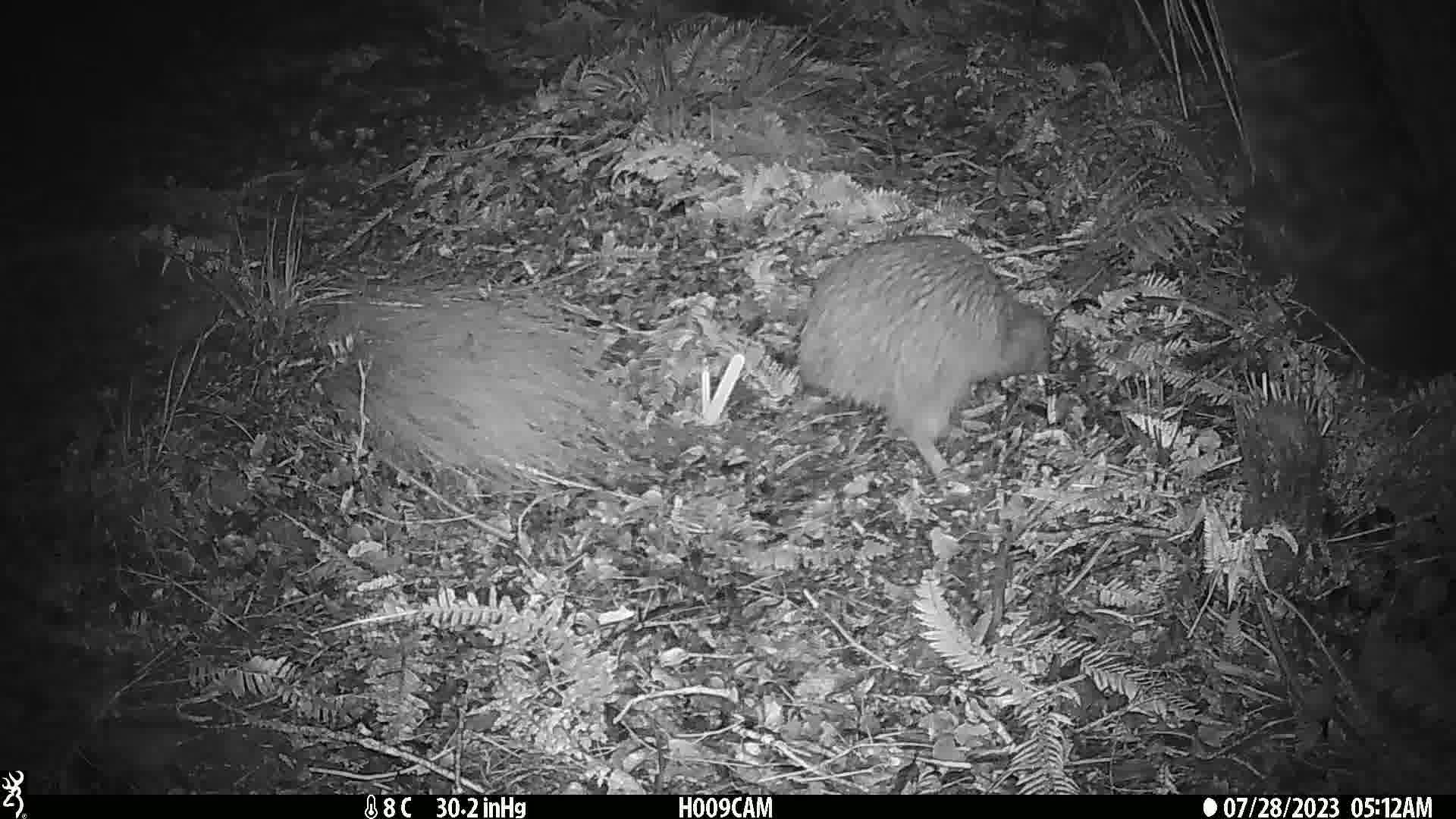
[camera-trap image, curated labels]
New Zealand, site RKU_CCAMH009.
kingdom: Animalia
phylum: Chordata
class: Aves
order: Apterygiformes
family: Apterygidae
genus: Apteryx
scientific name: Apteryx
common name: kiwi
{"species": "kiwi (Apteryx)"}